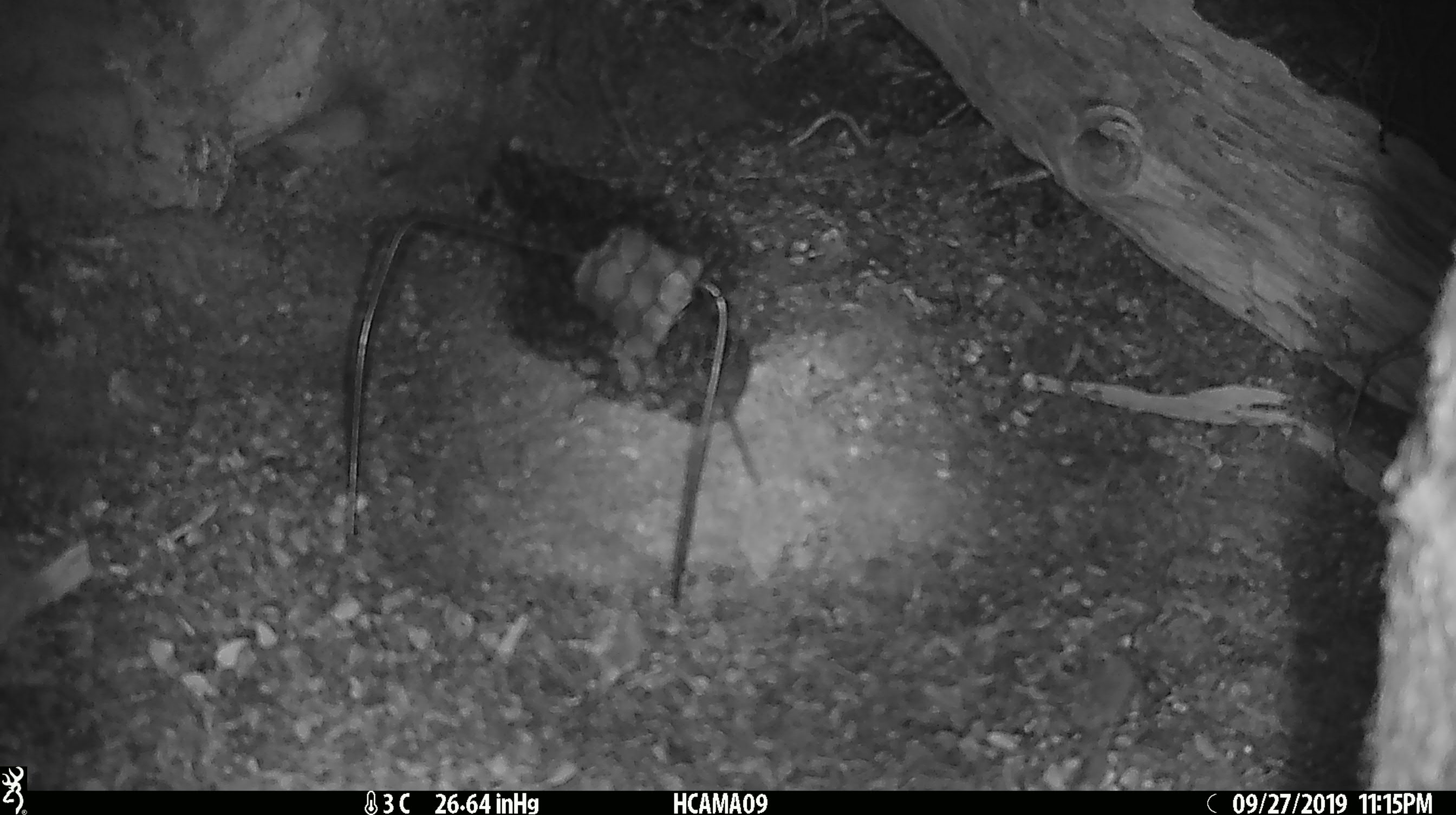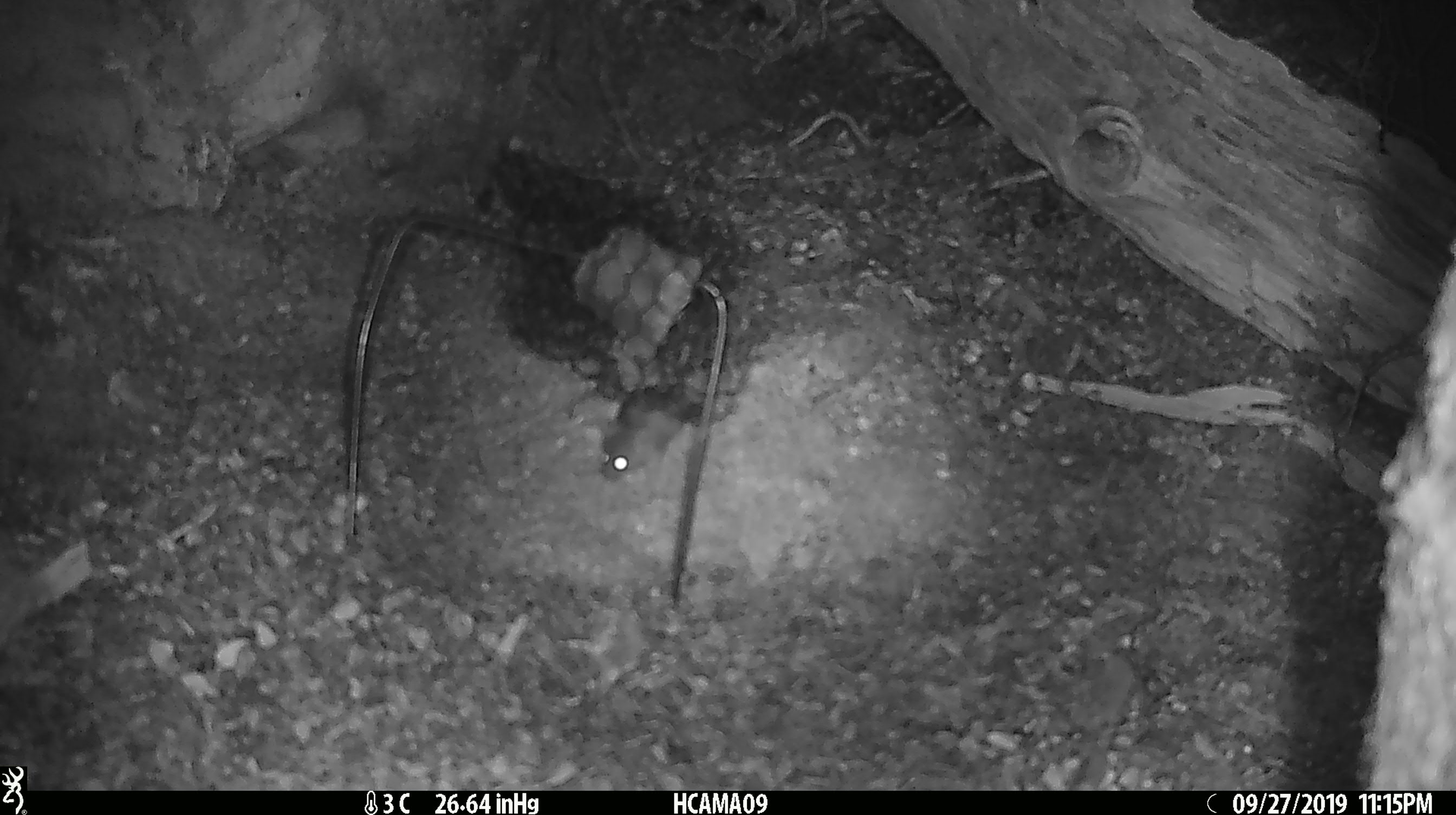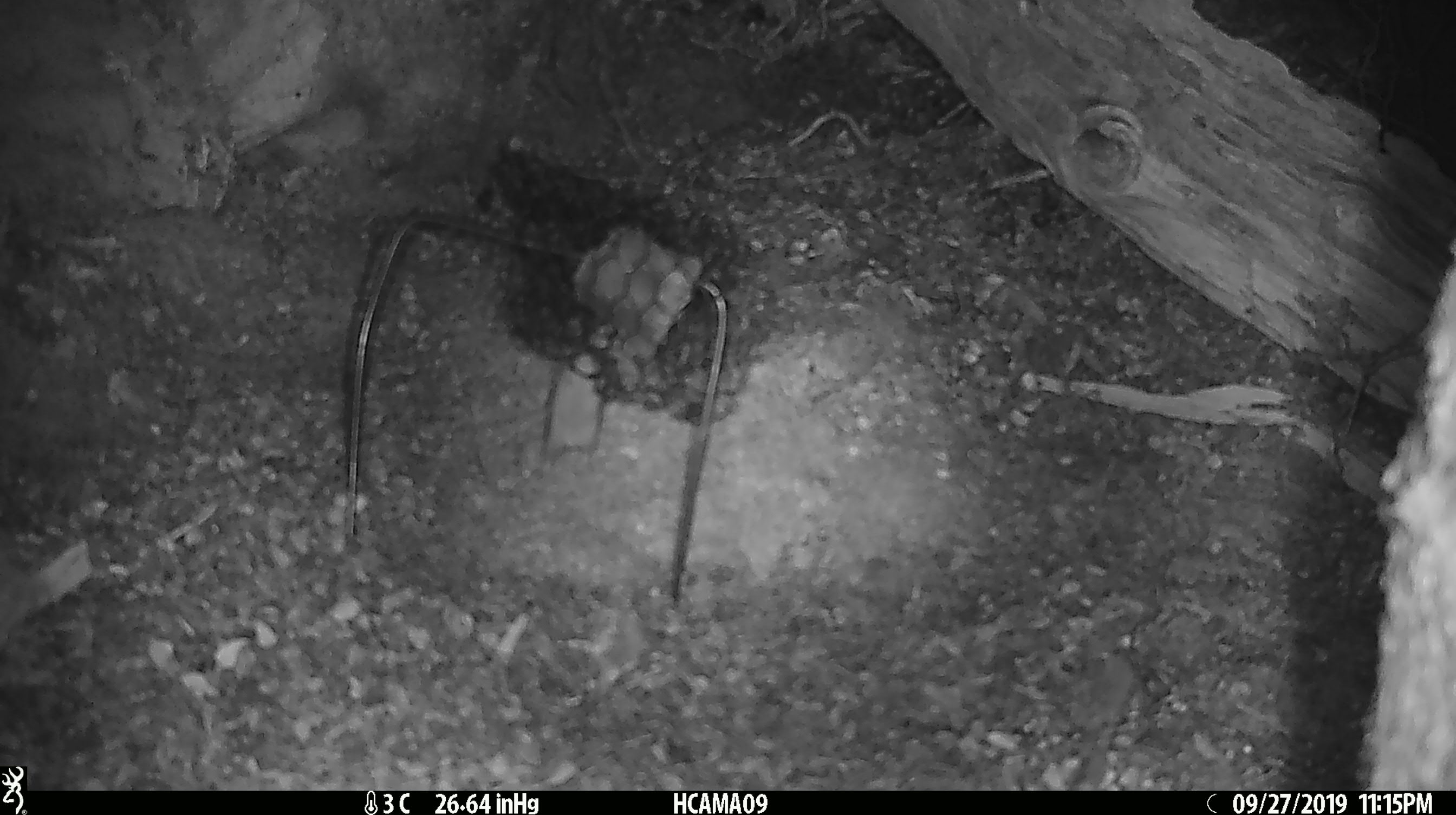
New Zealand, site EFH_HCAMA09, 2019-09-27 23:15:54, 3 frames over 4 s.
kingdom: Animalia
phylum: Chordata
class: Mammalia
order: Rodentia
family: Muridae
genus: Mus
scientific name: Mus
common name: mouse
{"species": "mouse (Mus)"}